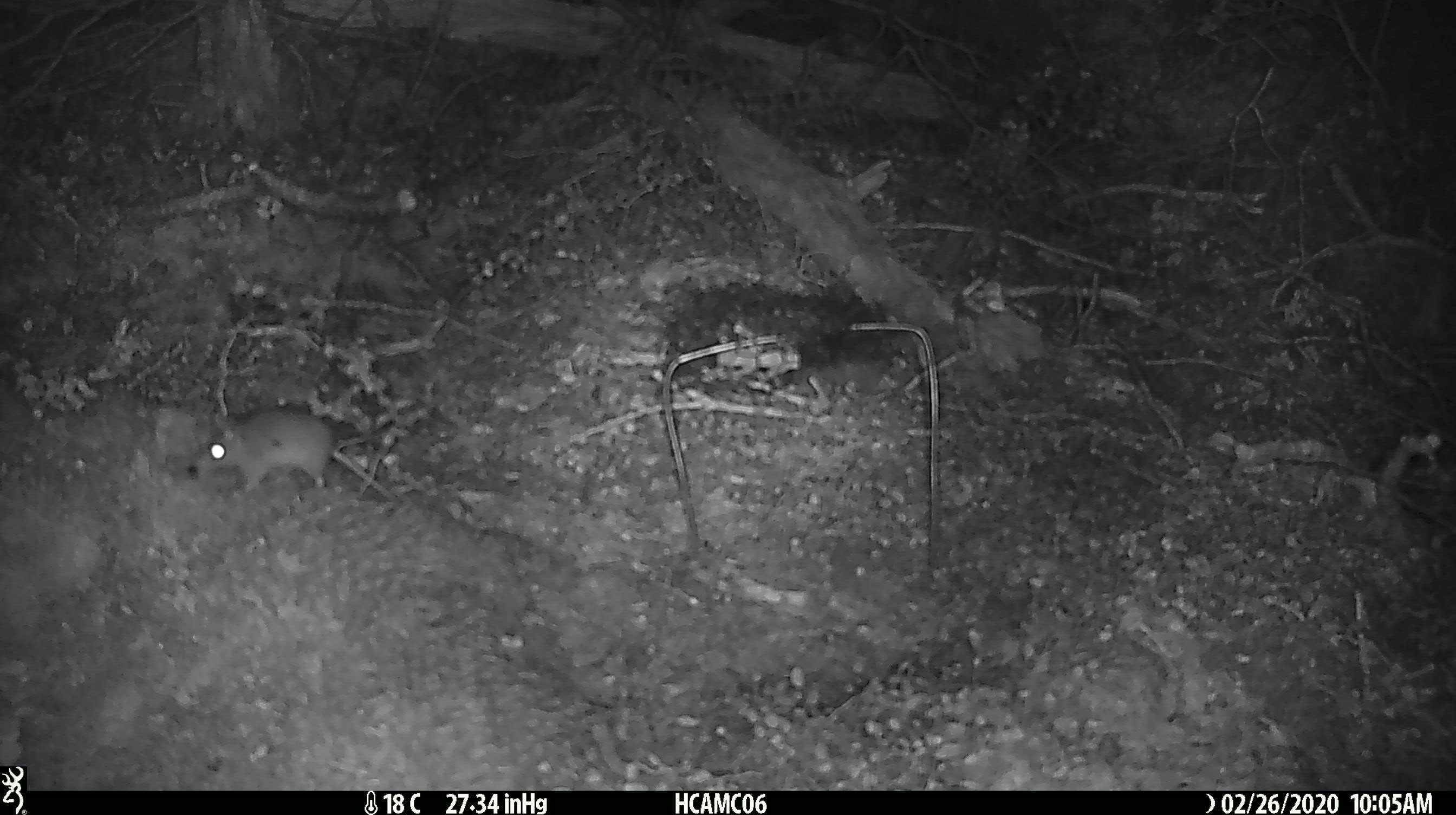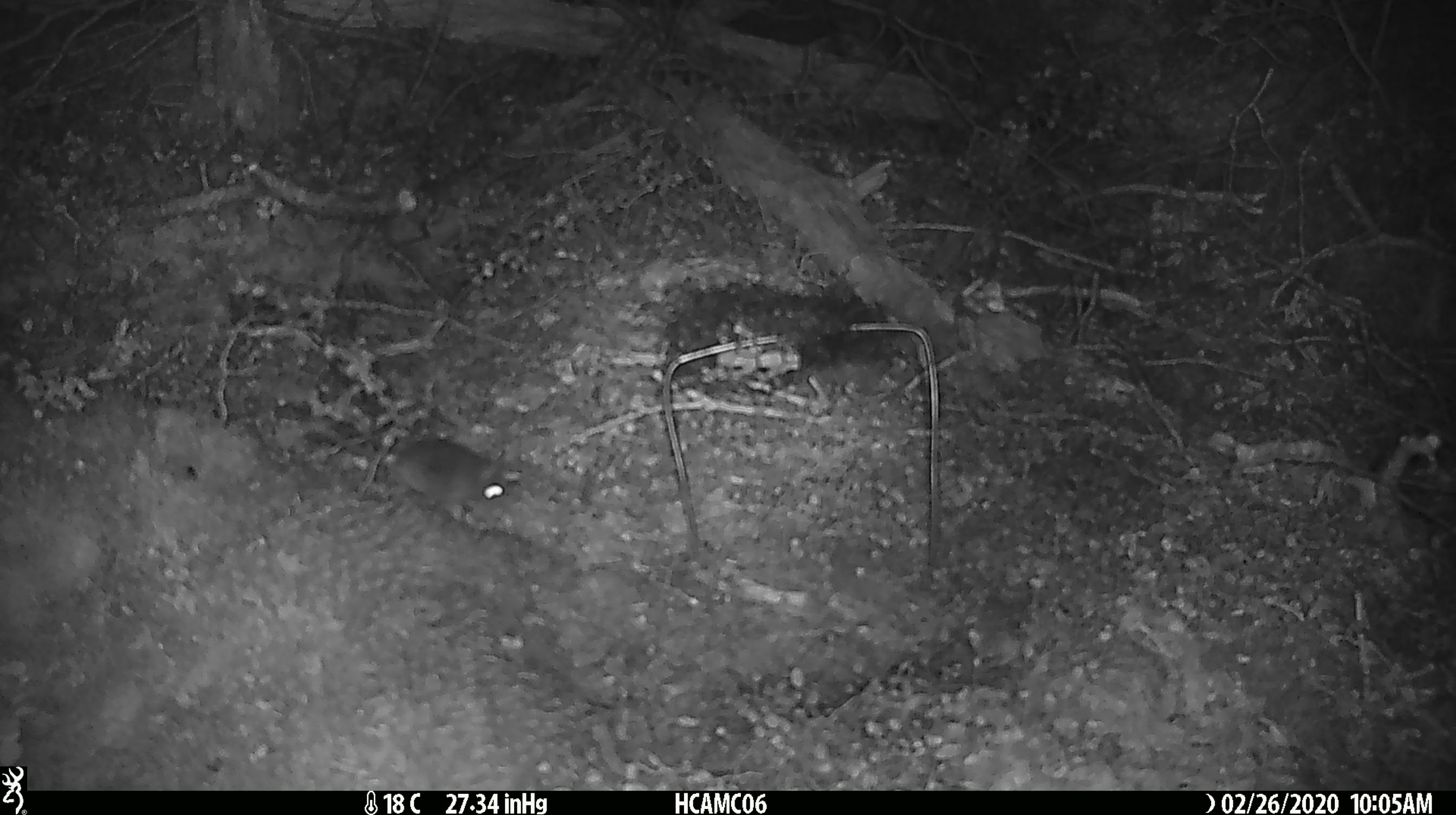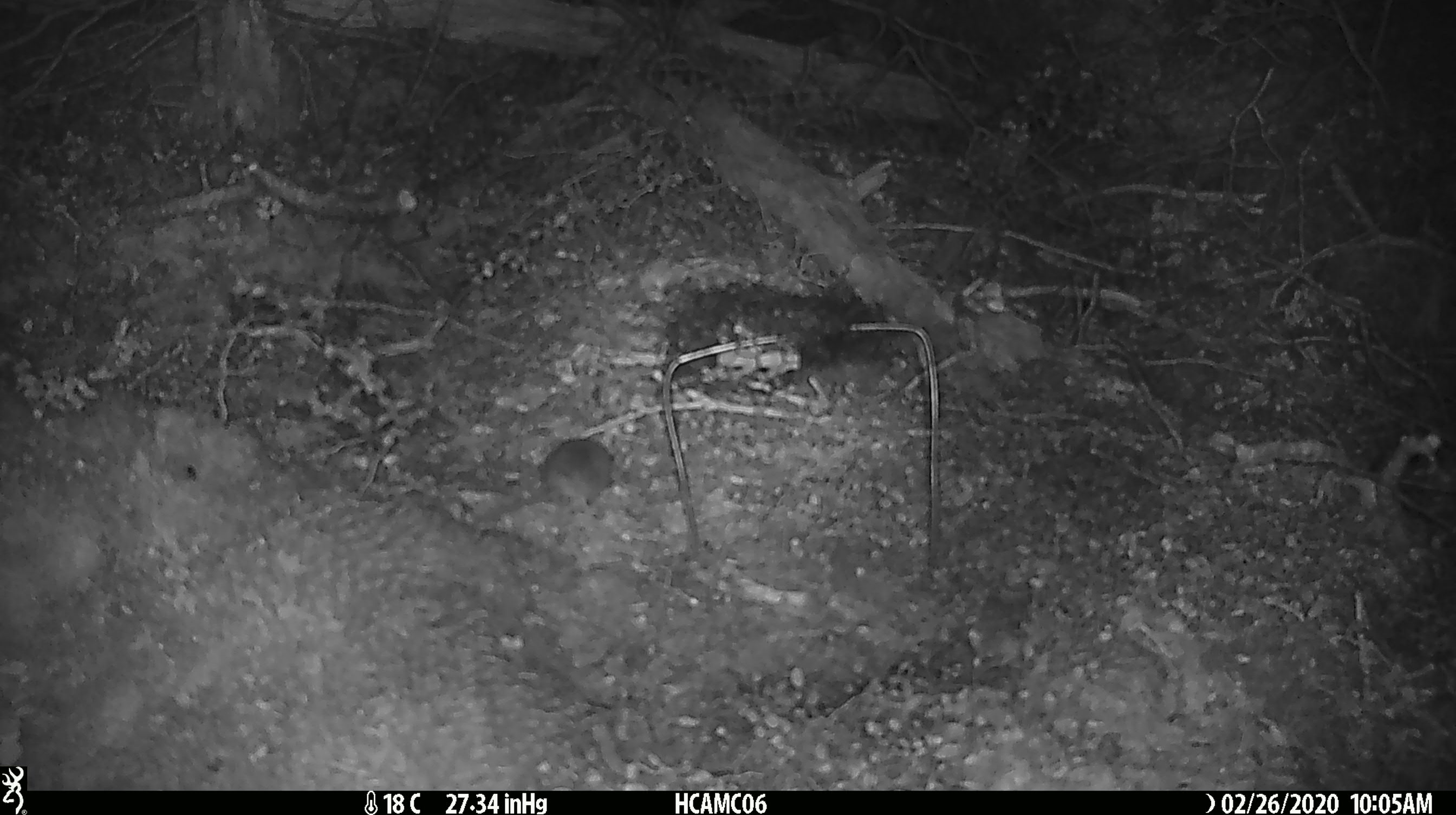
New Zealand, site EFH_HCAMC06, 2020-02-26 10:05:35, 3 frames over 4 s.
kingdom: Animalia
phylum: Chordata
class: Mammalia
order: Rodentia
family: Muridae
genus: Mus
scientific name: Mus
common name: mouse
Mouse (Mus).